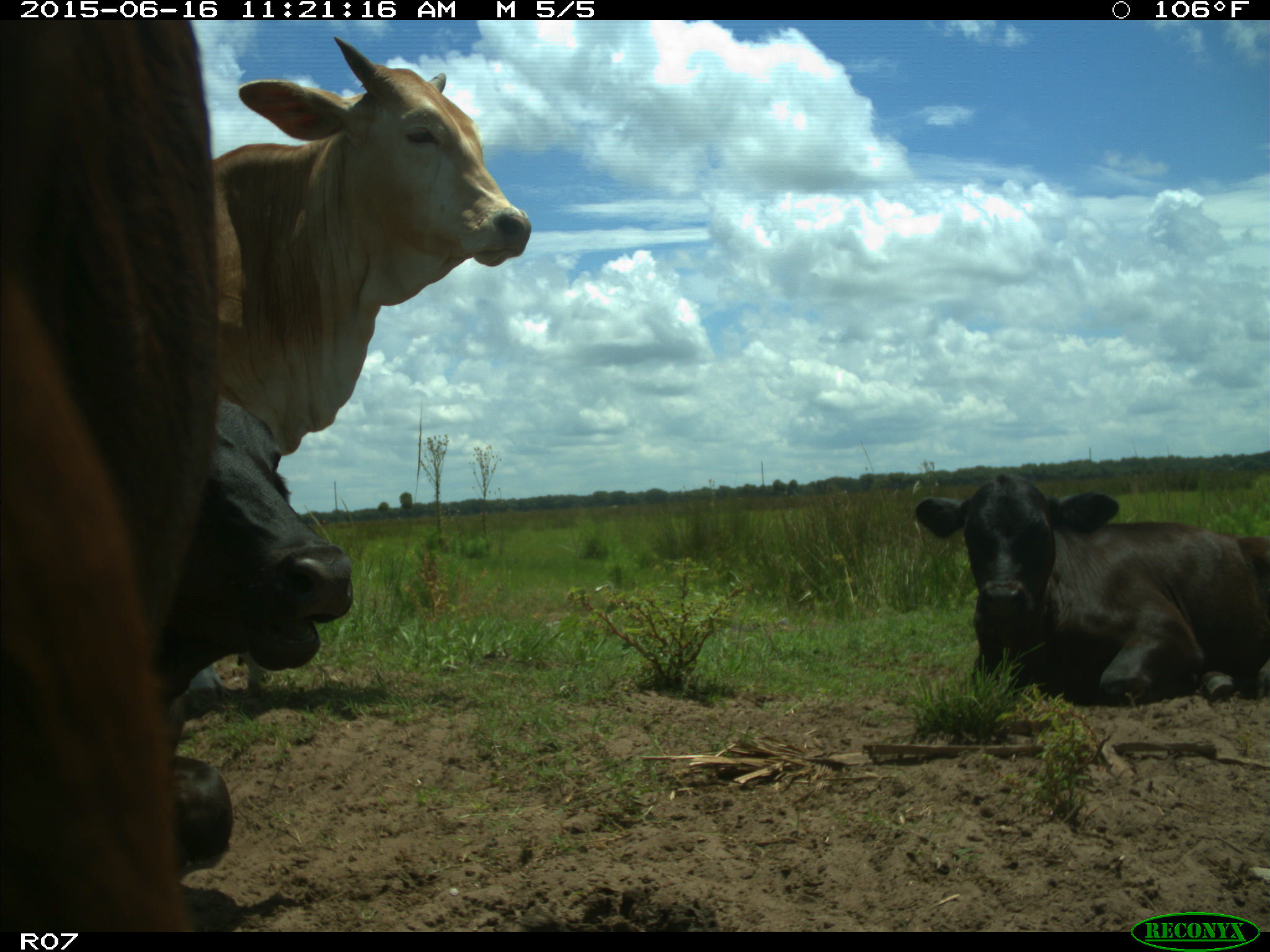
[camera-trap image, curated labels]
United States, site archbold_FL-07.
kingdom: Animalia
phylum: Chordata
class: Mammalia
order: Artiodactyla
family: Bovidae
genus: Bos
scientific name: Bos taurus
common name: domestic cow